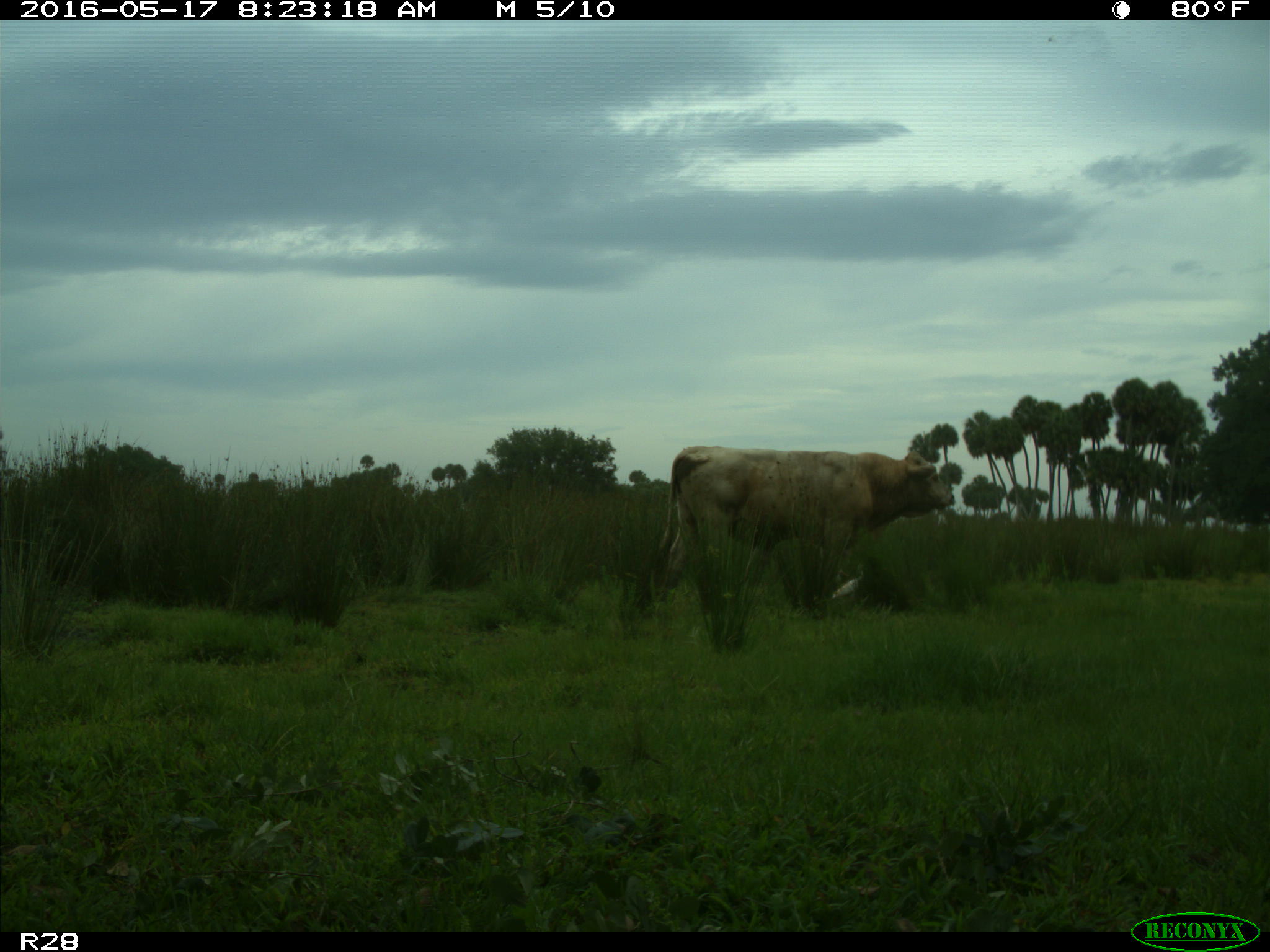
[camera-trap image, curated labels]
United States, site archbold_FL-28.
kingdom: Animalia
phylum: Chordata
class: Mammalia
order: Artiodactyla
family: Bovidae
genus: Bos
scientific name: Bos taurus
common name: domestic cow